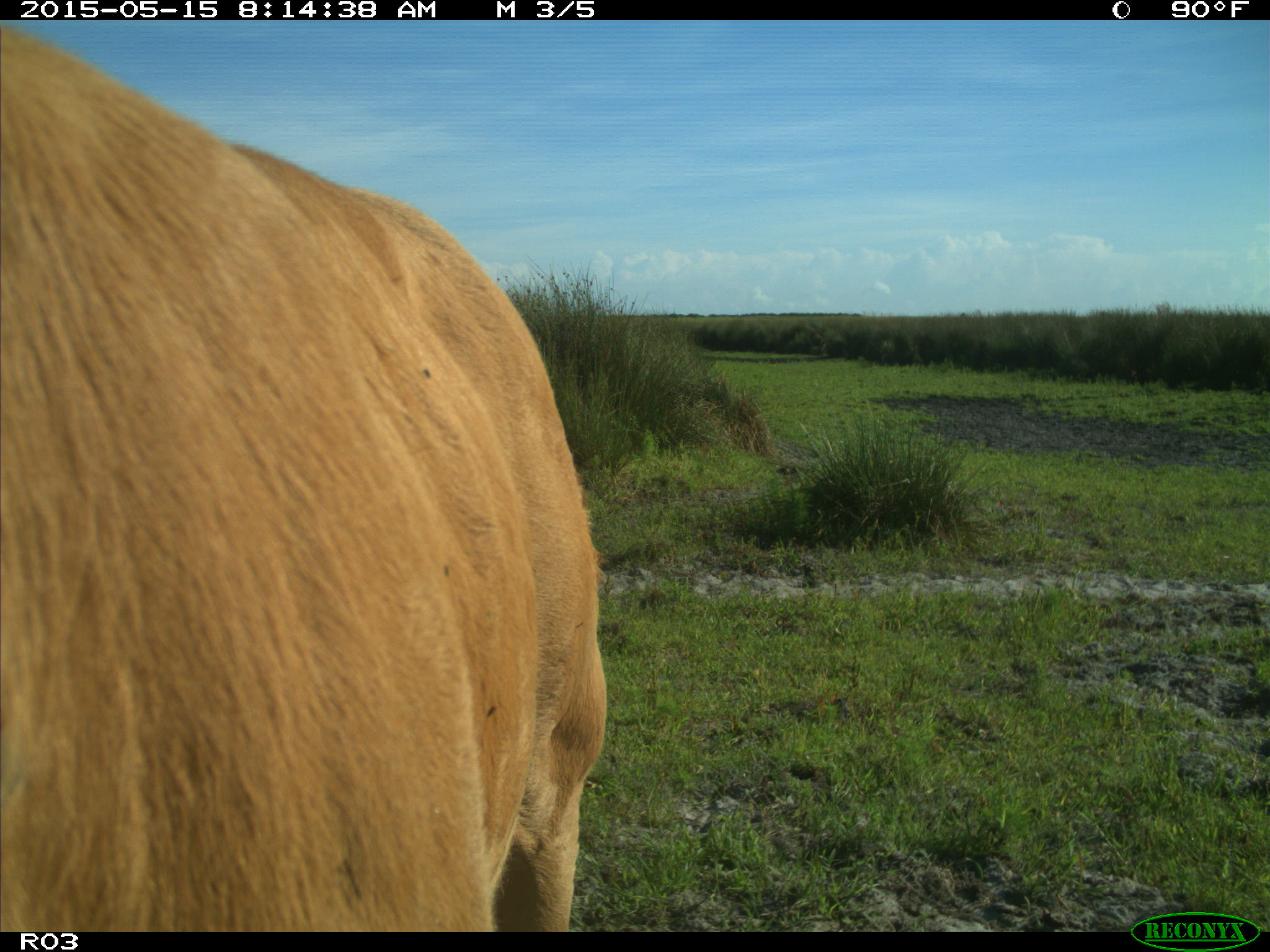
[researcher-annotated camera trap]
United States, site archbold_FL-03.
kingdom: Animalia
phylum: Chordata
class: Mammalia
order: Artiodactyla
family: Bovidae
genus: Bos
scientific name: Bos taurus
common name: domestic cow